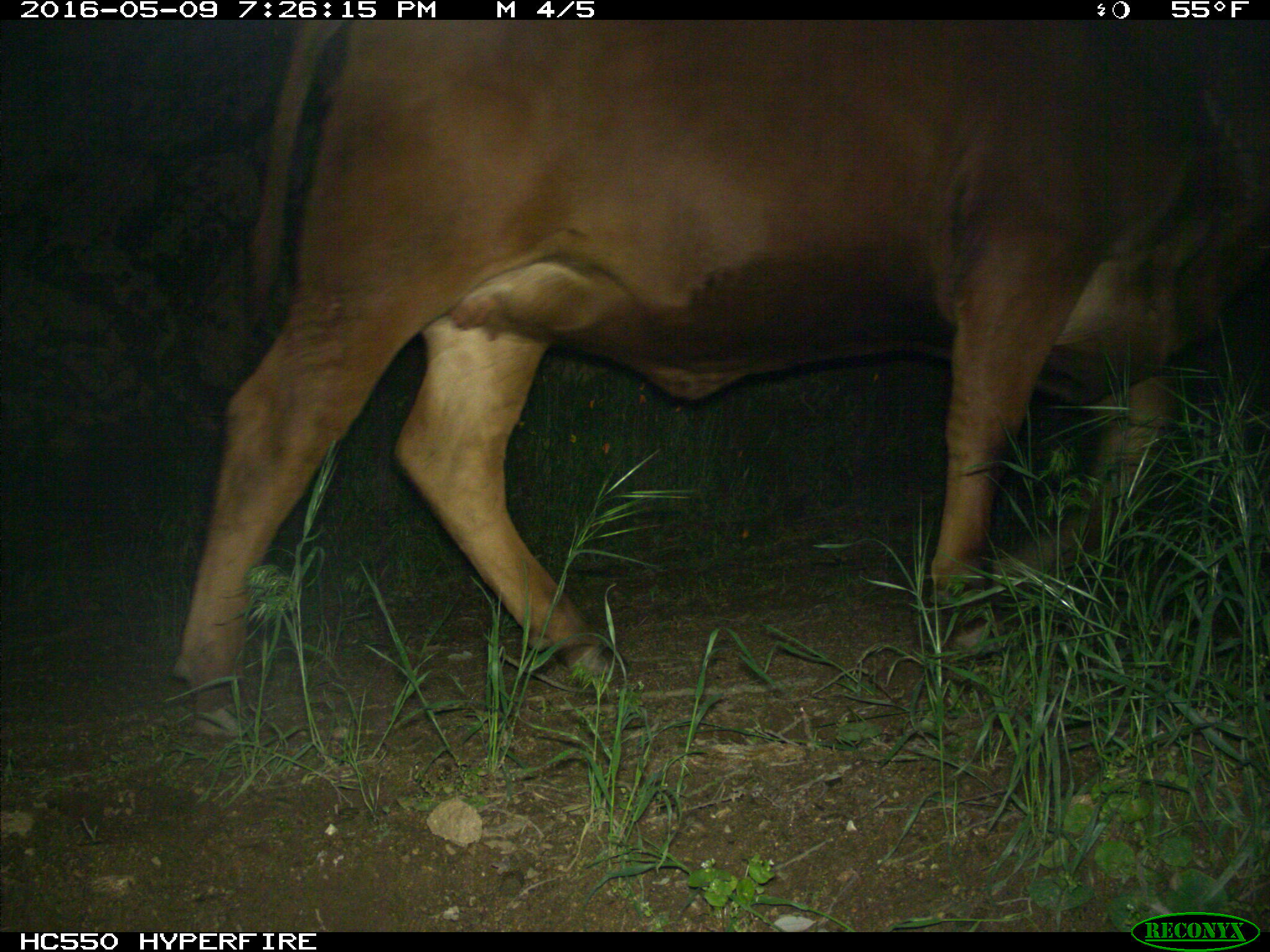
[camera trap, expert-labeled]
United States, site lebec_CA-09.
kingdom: Animalia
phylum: Chordata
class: Mammalia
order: Artiodactyla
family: Bovidae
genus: Bos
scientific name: Bos taurus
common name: domestic cow